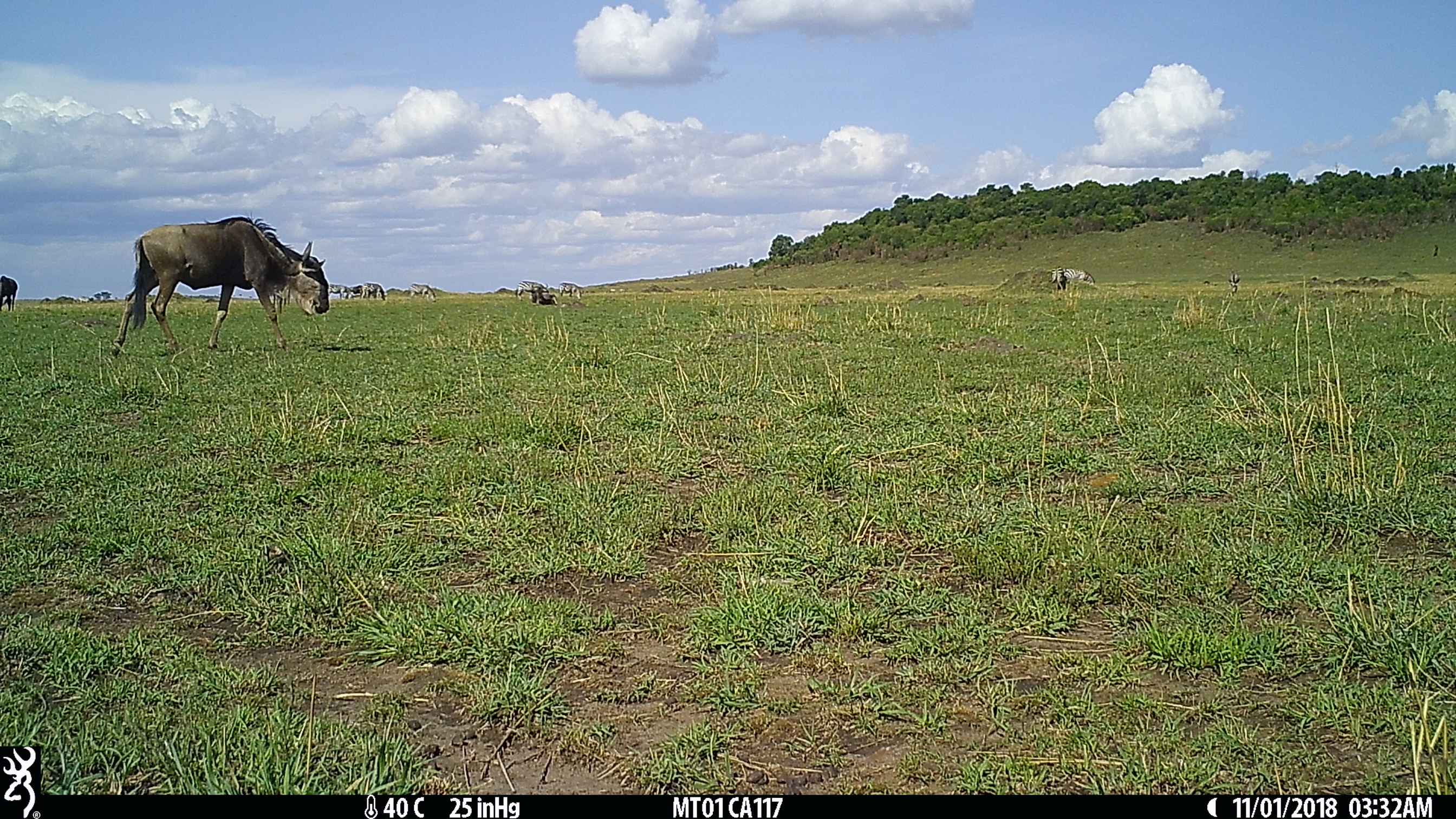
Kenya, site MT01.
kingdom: Animalia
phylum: Chordata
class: Mammalia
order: Artiodactyla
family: Bovidae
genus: Connochaetes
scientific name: Connochaetes taurinus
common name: blue wildebeest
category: wildebeest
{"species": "wildebeest (blue wildebeest) (Connochaetes taurinus)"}